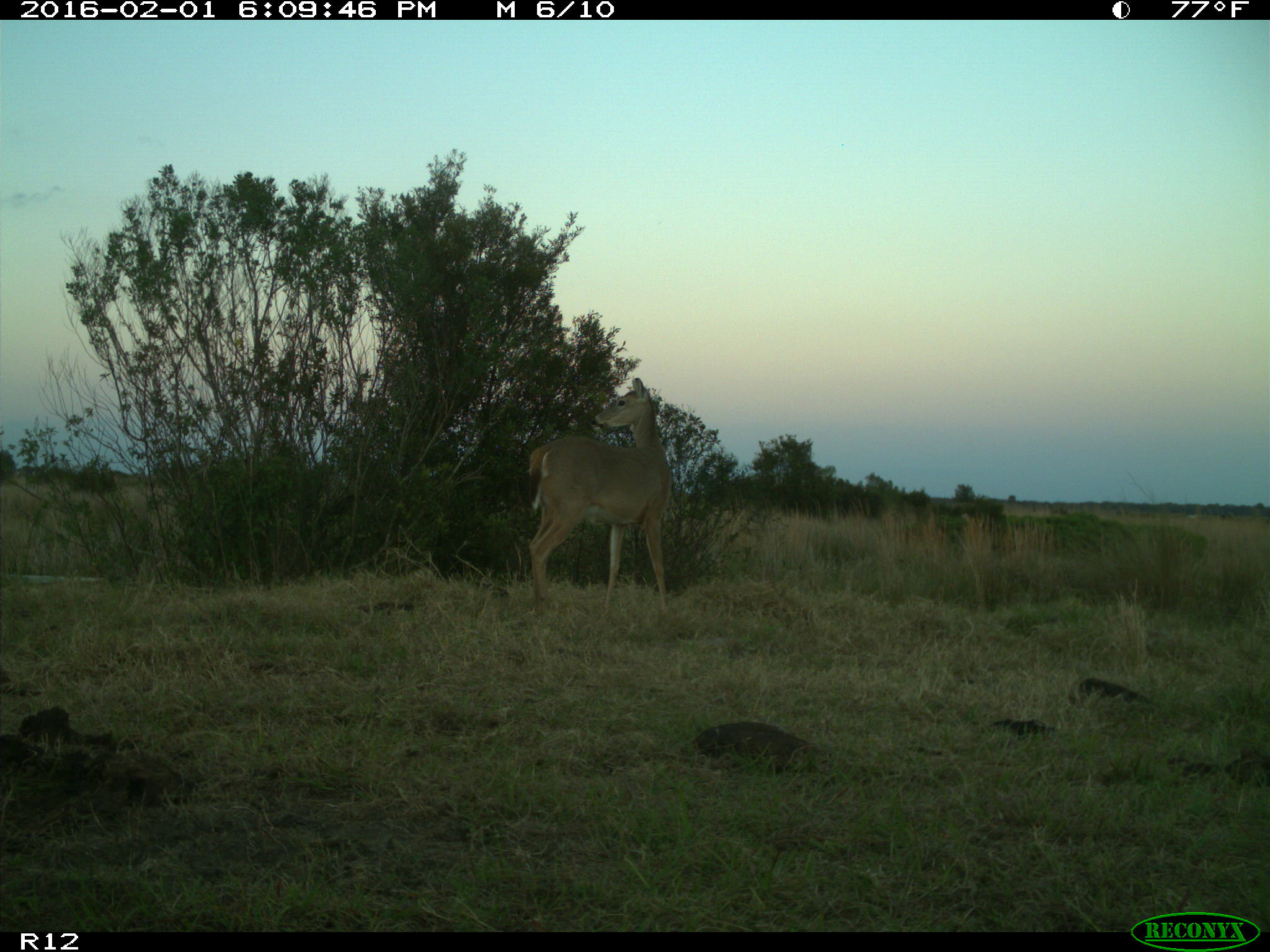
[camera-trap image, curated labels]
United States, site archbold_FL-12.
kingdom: Animalia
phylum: Chordata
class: Mammalia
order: Artiodactyla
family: Cervidae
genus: Odocoileus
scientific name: Odocoileus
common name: deer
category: unidentified deer